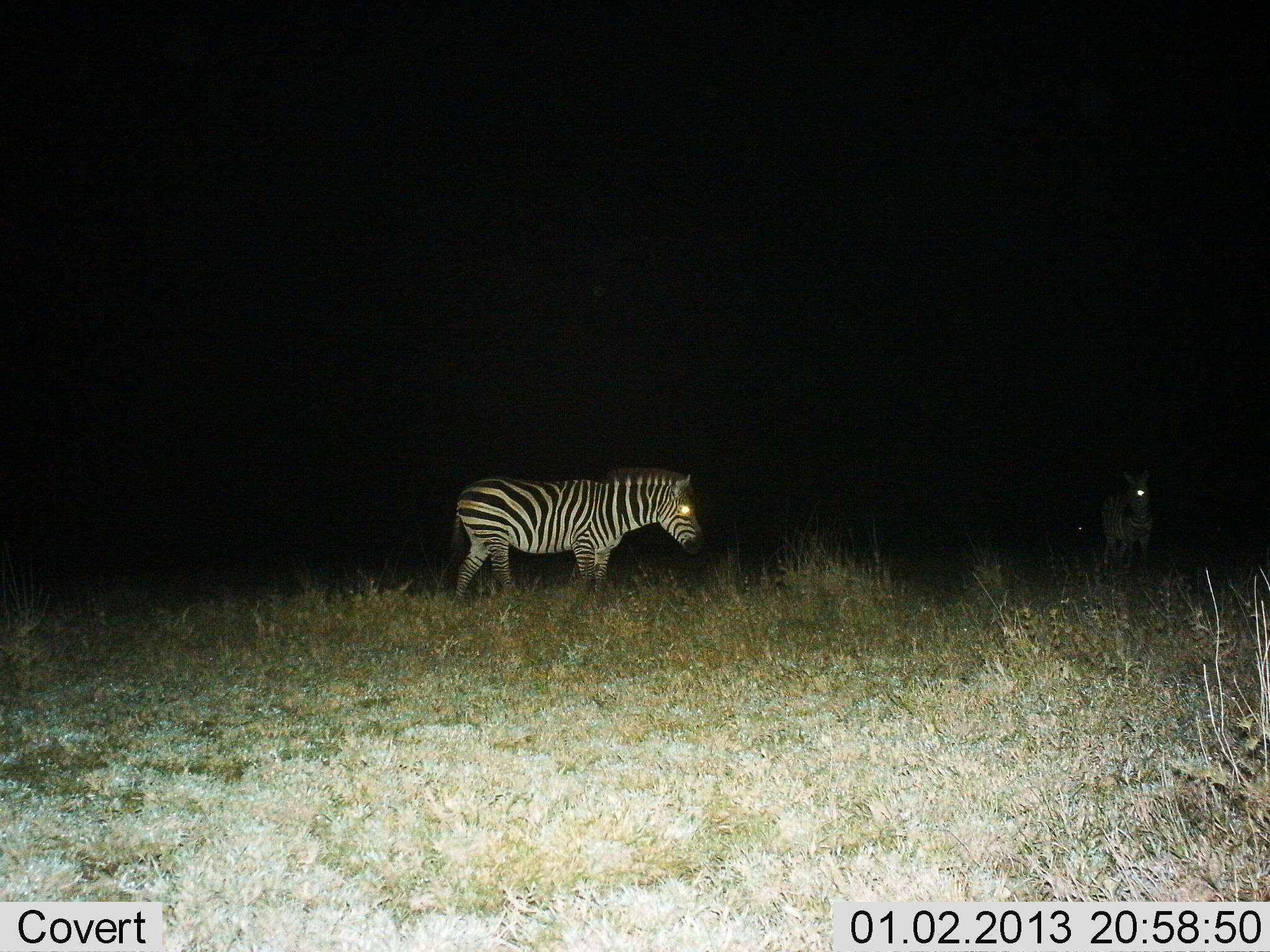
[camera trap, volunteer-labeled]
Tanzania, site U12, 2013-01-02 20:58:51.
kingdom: Animalia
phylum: Chordata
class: Mammalia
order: Perissodactyla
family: Equidae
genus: Equus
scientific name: Equus quagga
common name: plains zebra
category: zebra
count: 2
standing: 80%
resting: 0%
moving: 40%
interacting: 0%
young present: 10%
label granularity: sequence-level